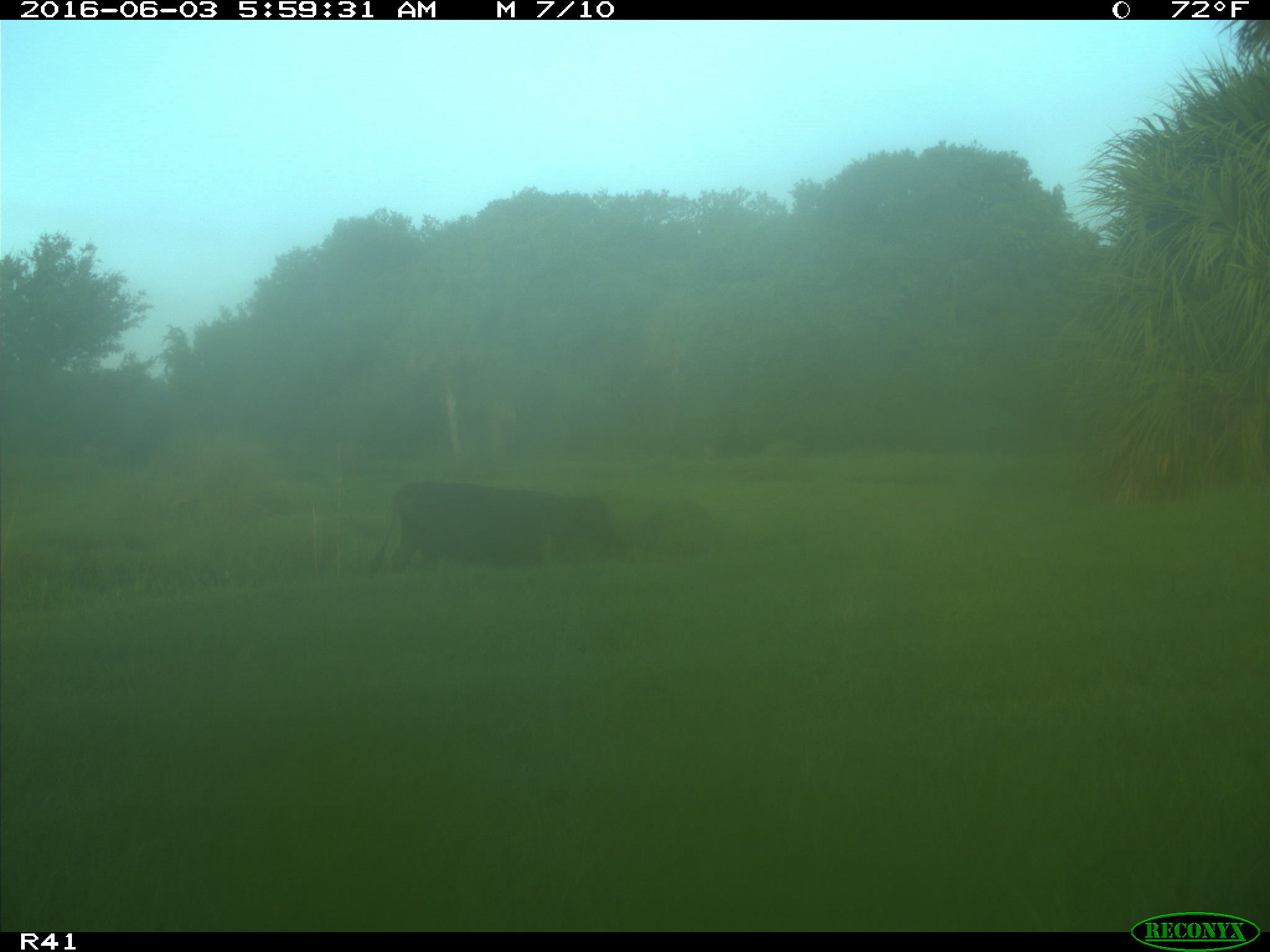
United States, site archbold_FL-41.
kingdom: Animalia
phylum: Chordata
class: Mammalia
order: Artiodactyla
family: Bovidae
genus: Bos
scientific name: Bos taurus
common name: domestic cow